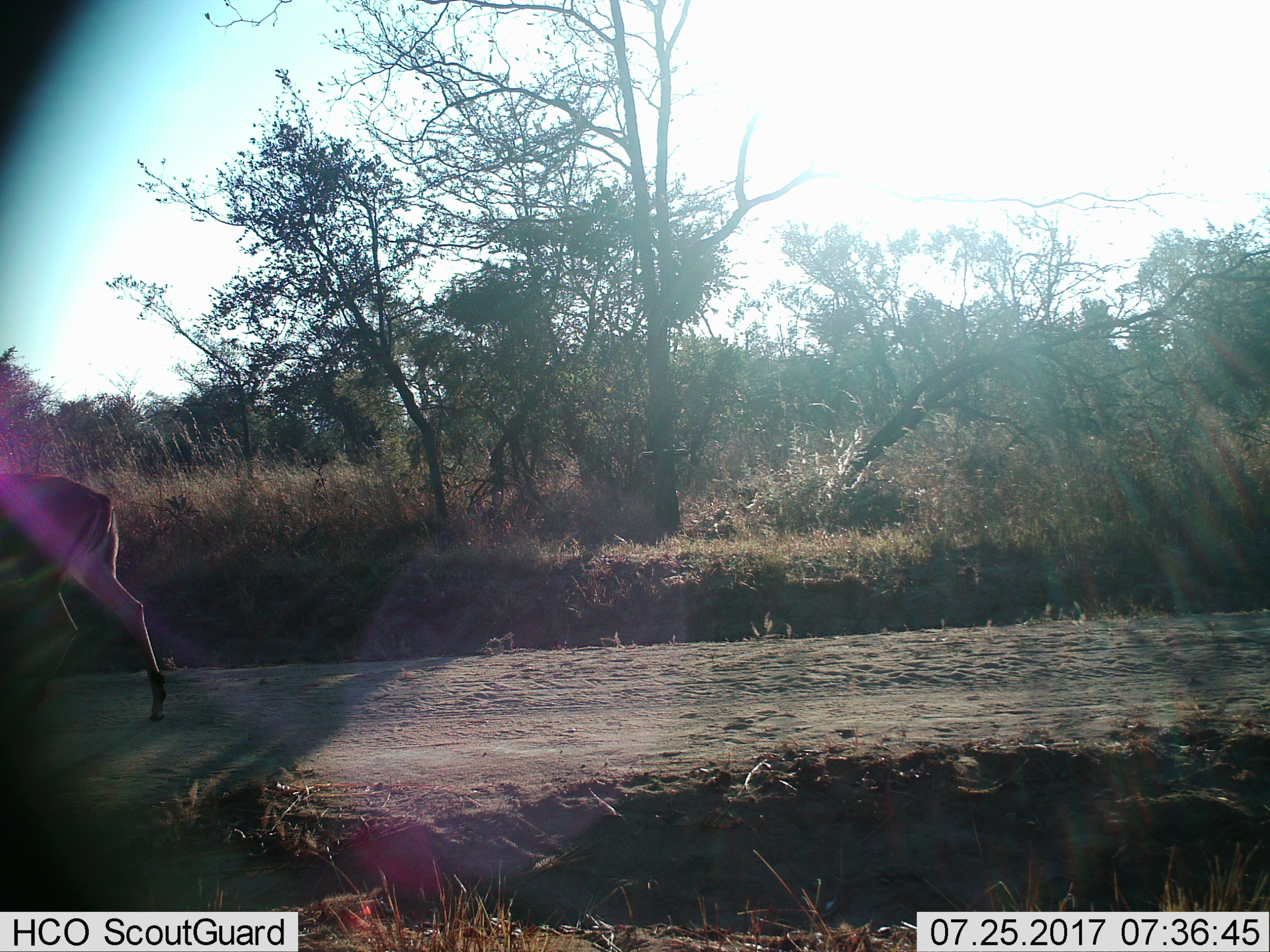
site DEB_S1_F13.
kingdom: Animalia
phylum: Chordata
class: Mammalia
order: Artiodactyla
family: Bovidae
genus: Aepyceros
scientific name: Aepyceros melampus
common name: impala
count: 1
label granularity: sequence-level